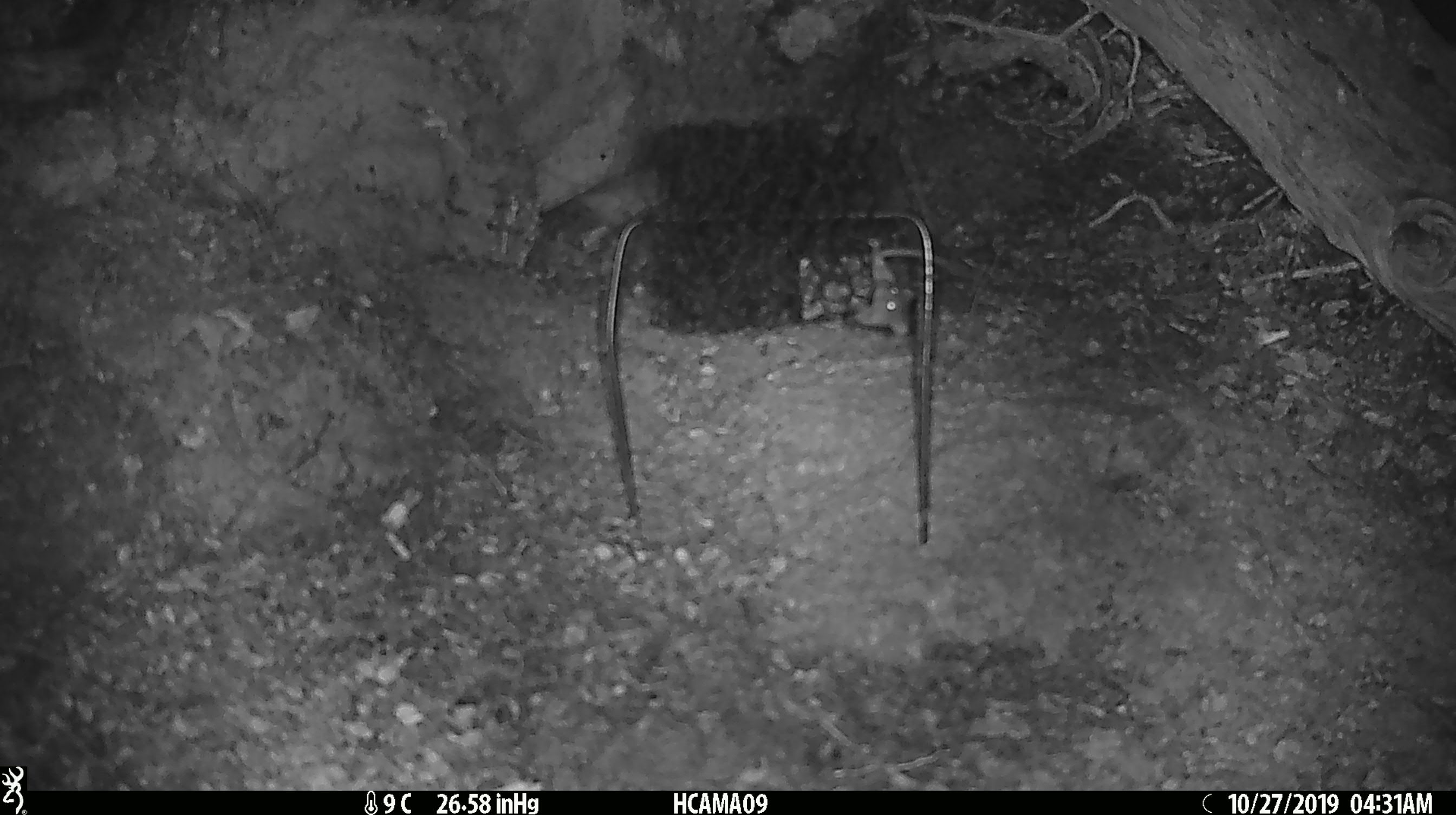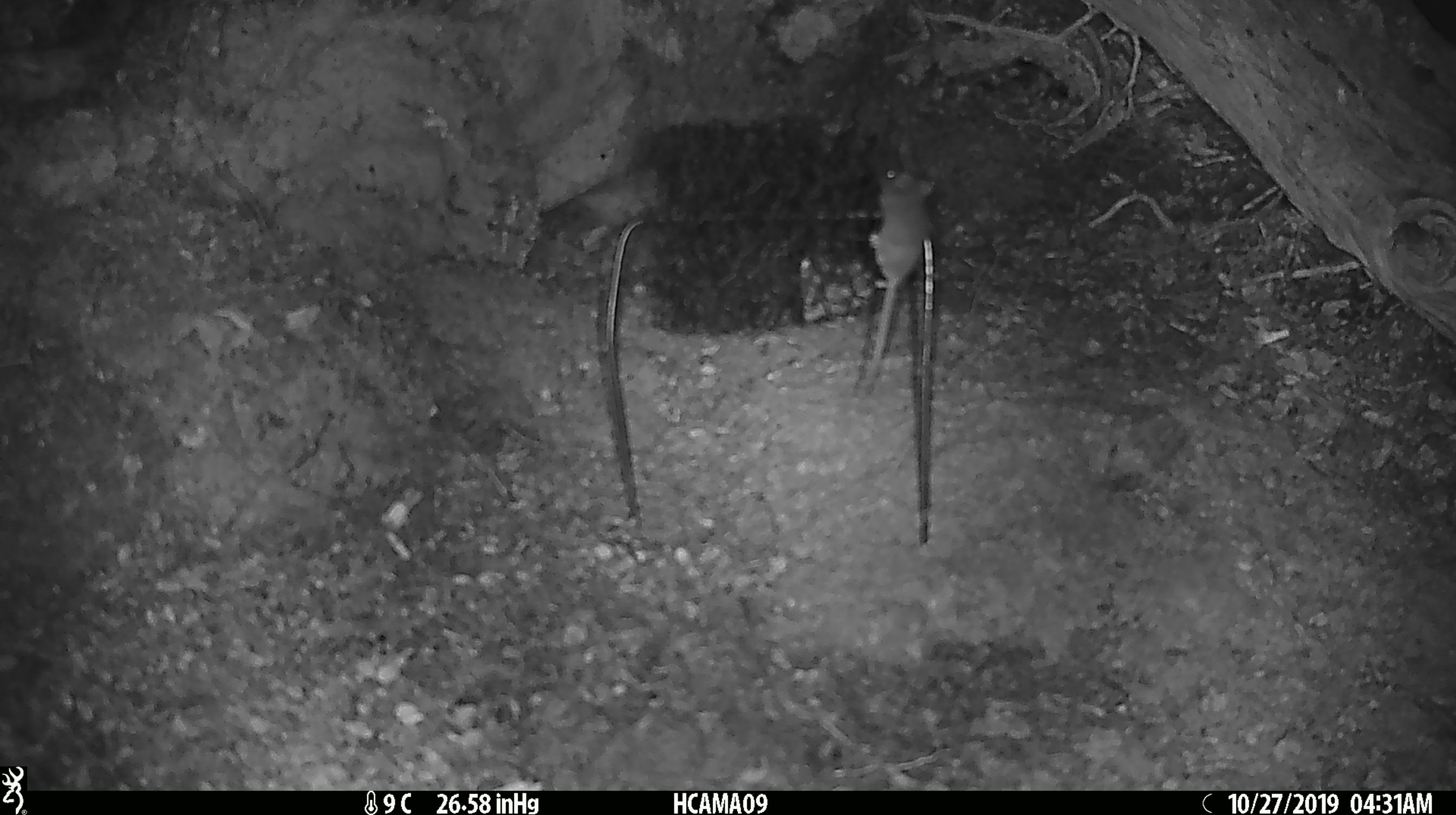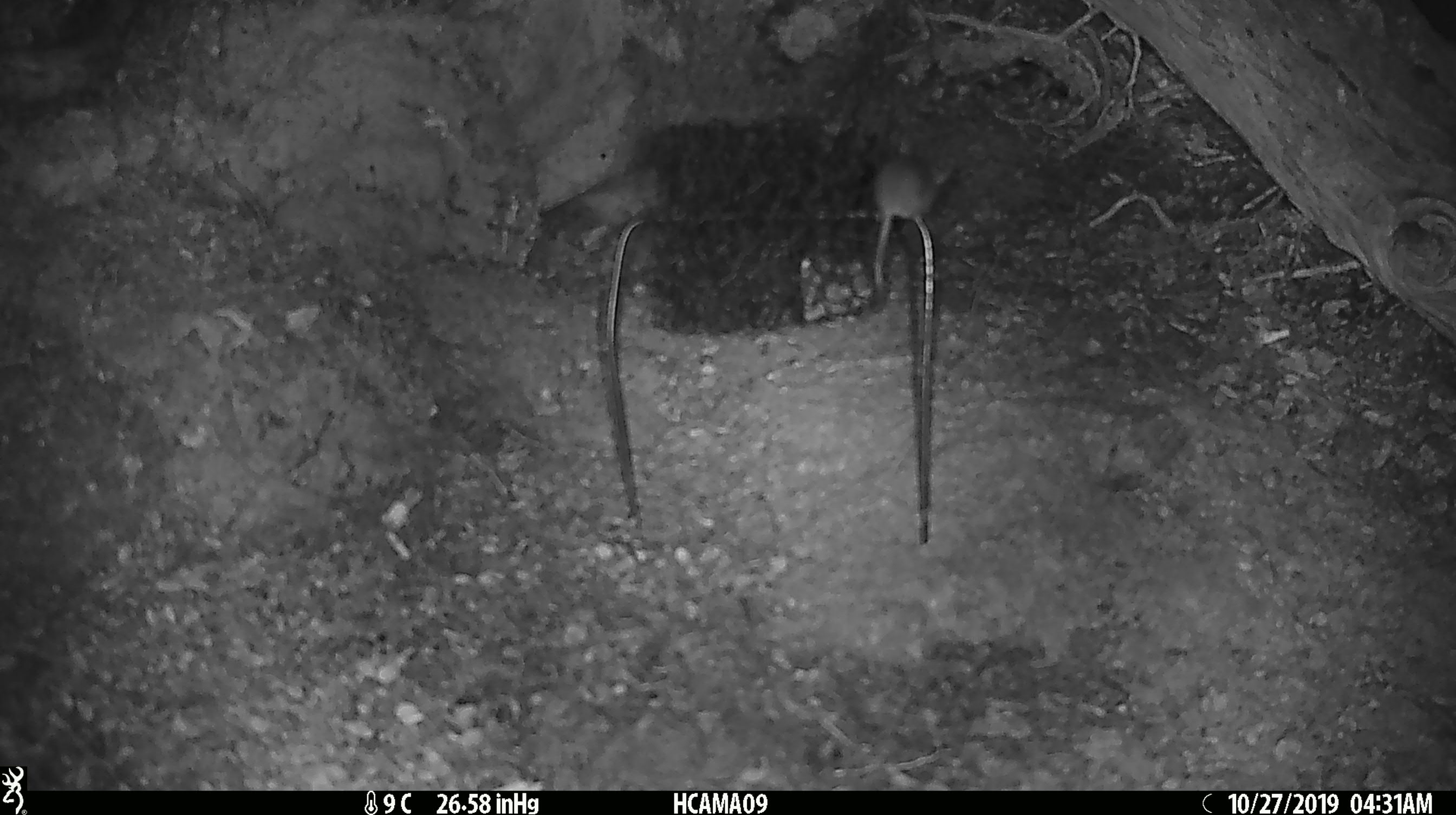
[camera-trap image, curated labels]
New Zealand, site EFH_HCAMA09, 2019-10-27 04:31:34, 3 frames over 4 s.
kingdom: Animalia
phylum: Chordata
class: Mammalia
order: Rodentia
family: Muridae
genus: Mus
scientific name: Mus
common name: mouse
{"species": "mouse (Mus)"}